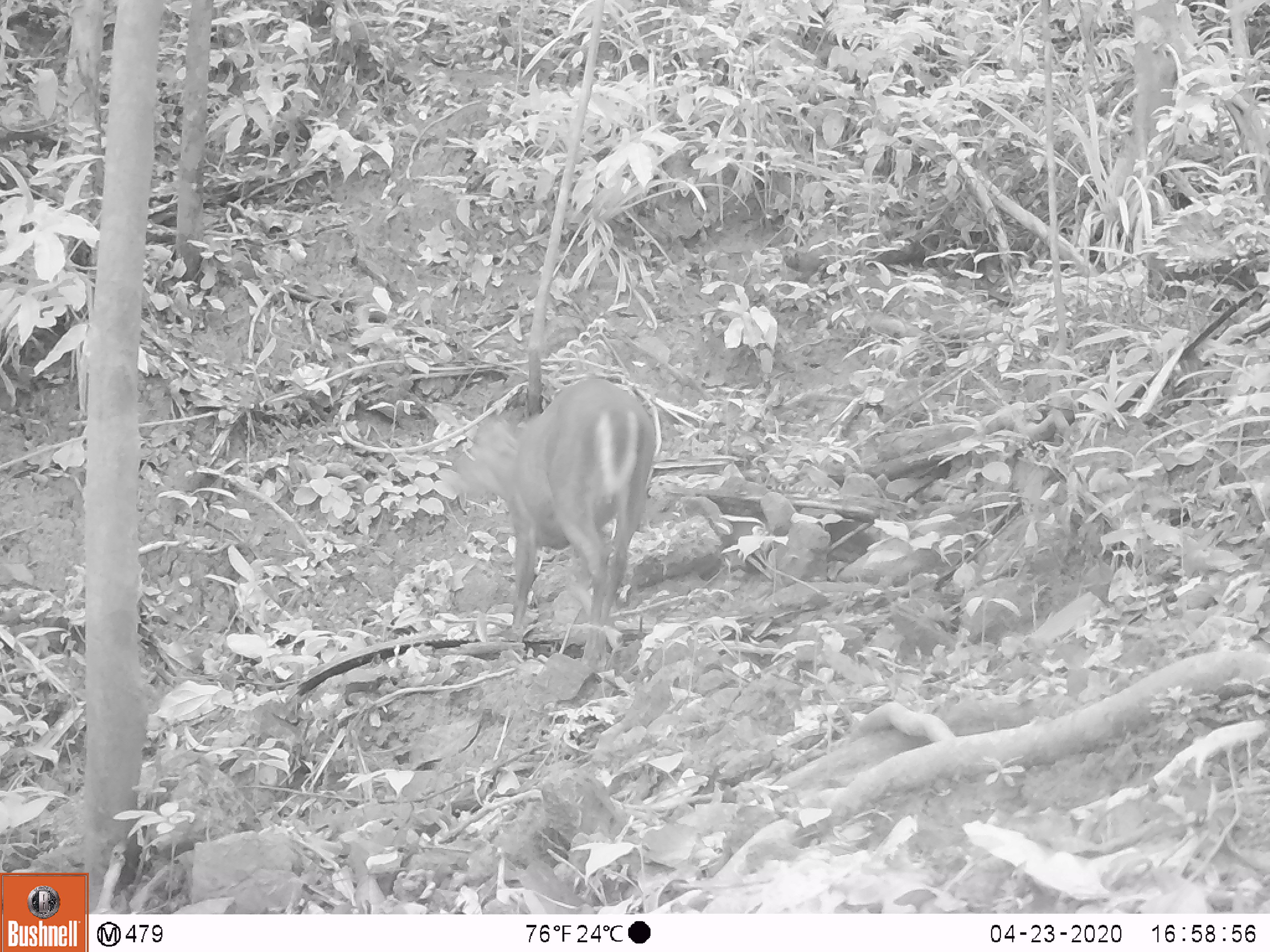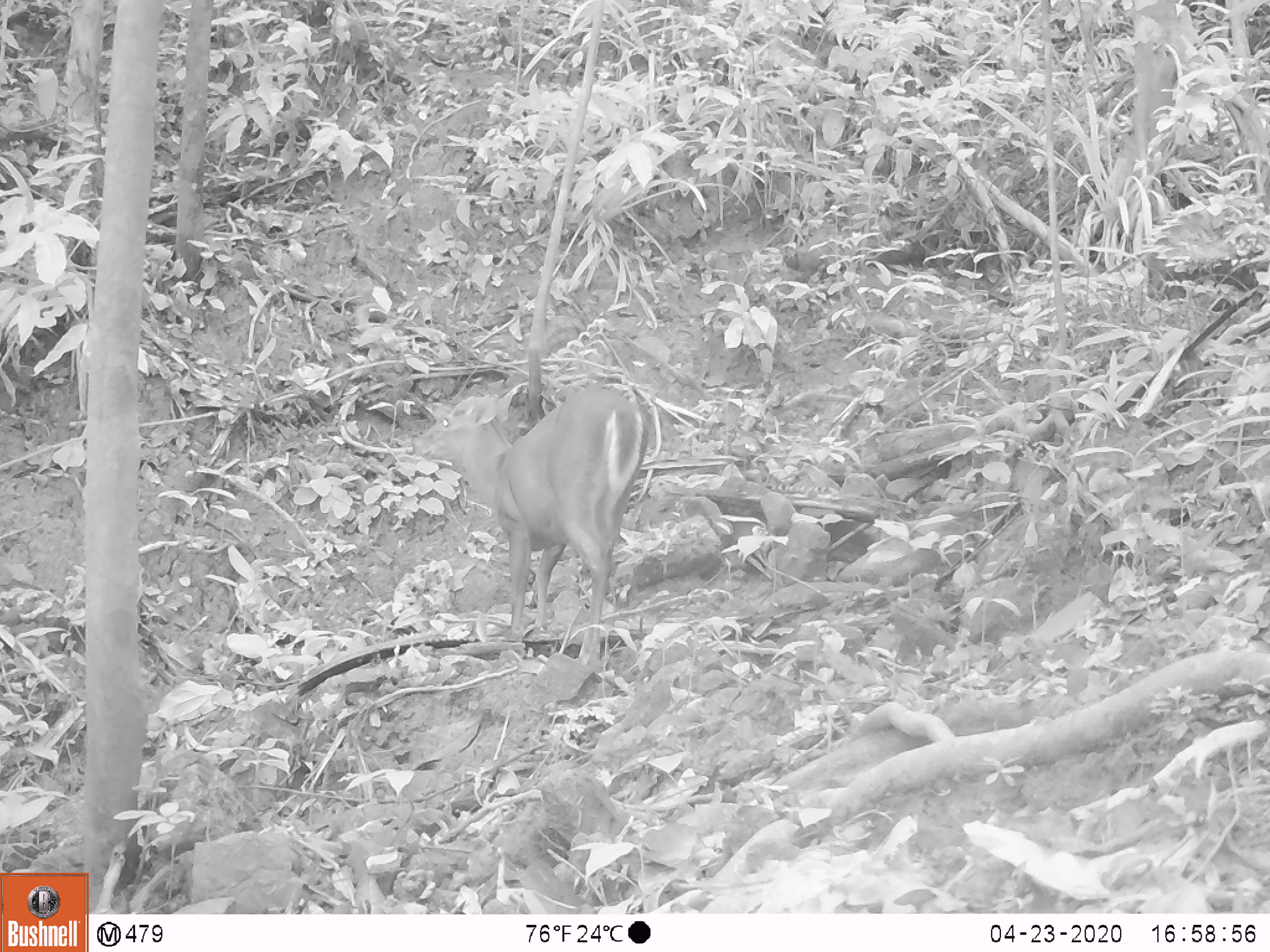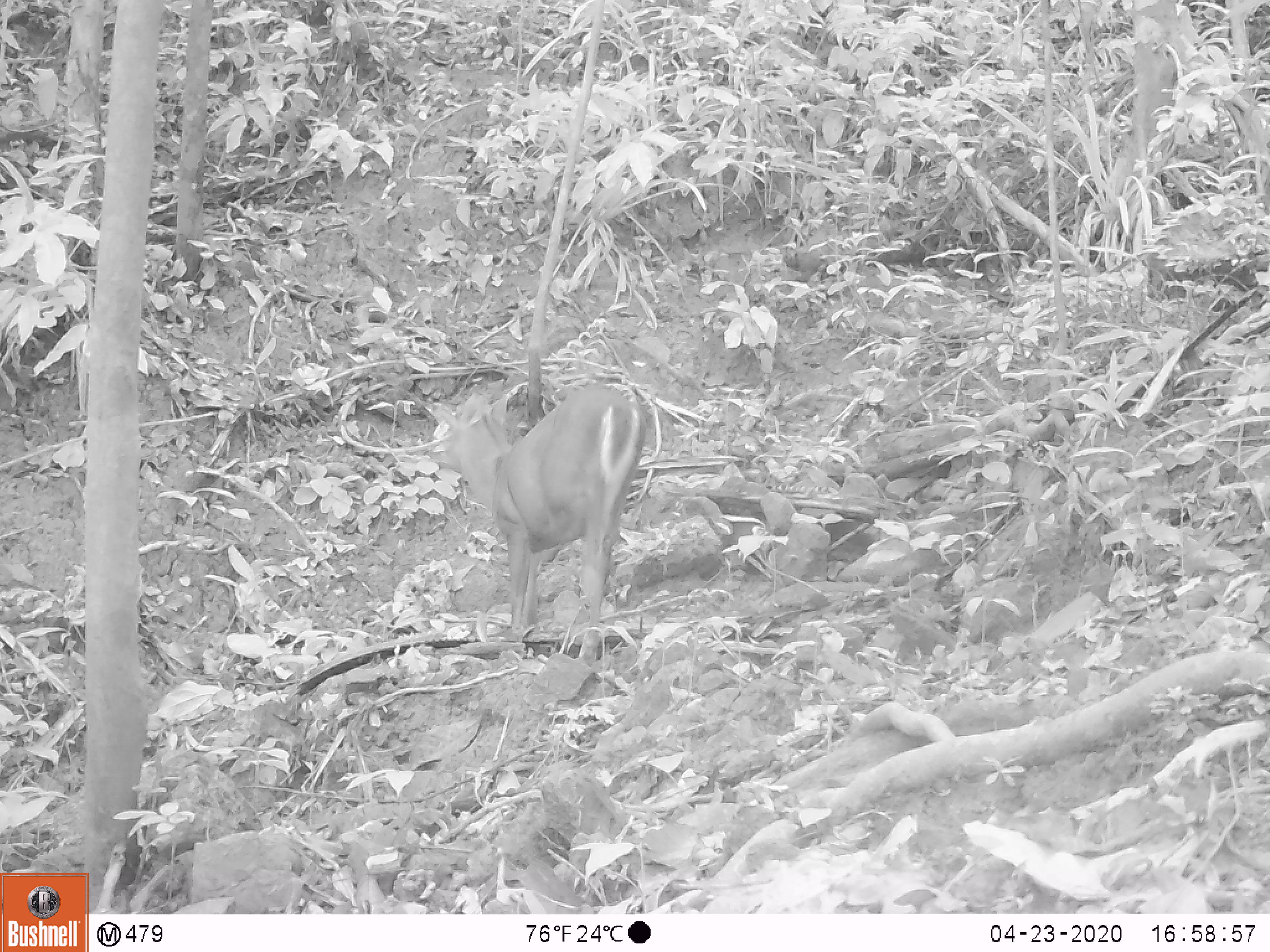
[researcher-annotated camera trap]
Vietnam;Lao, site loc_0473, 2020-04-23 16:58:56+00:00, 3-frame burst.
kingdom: Animalia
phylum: Chordata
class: Mammalia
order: Artiodactyla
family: Cervidae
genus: Muntiacus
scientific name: Muntiacus rooseveltorum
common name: roosevelt's muntjac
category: roosevelts muntjac group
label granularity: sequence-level